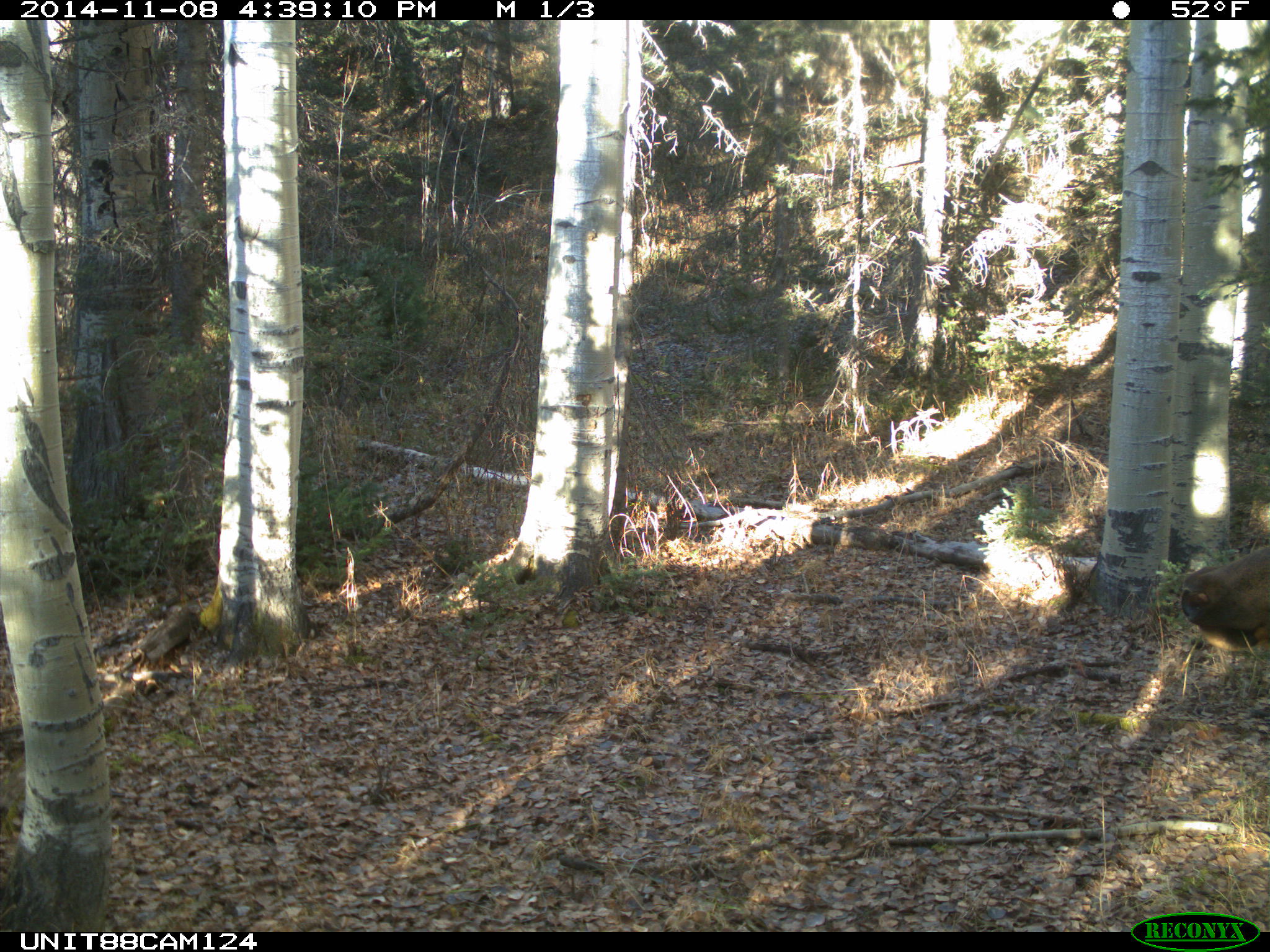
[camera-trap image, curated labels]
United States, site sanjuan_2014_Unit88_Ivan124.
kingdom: Animalia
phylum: Chordata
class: Mammalia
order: Artiodactyla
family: Cervidae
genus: Cervus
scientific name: Cervus elaphus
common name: red deer